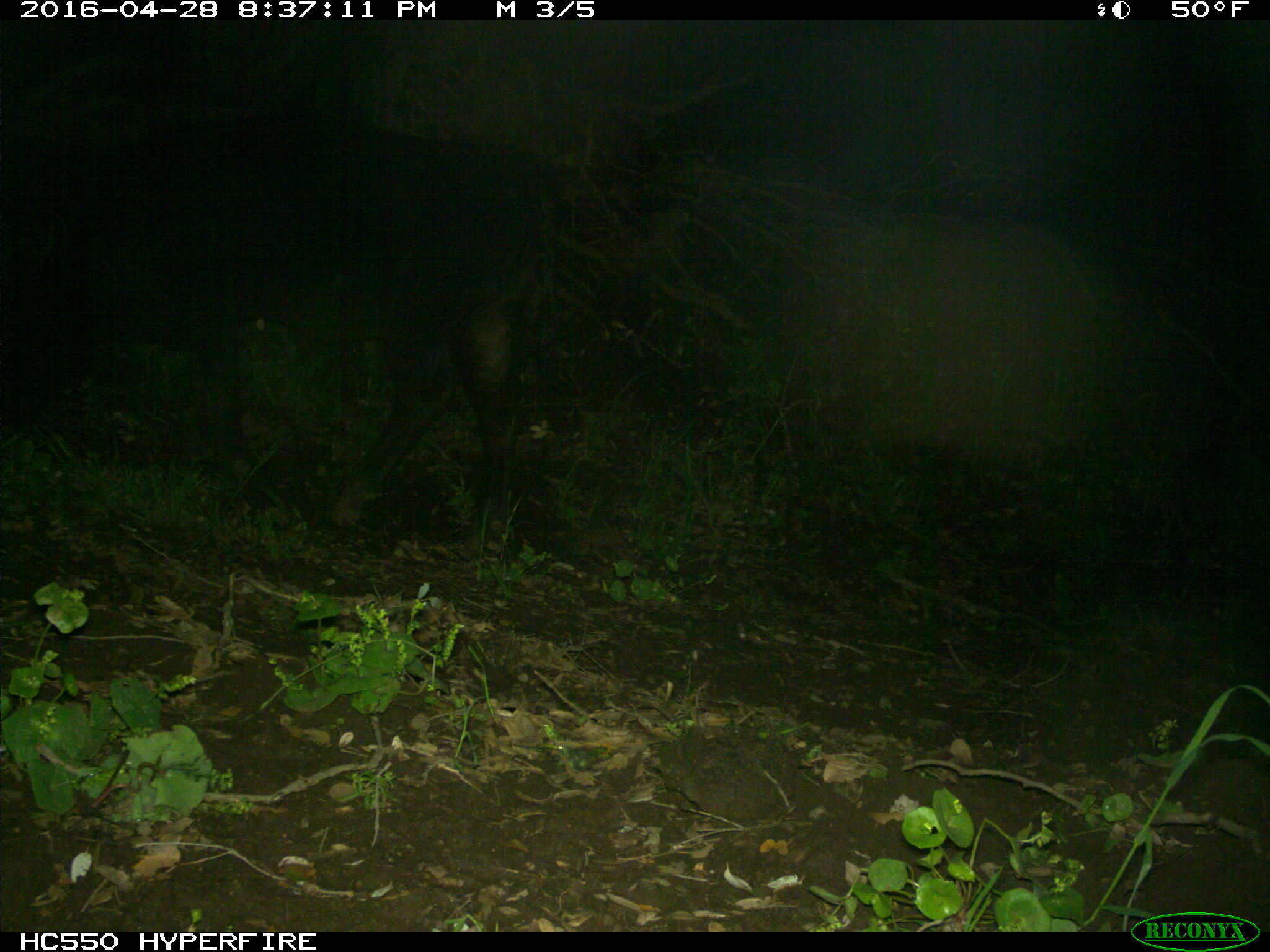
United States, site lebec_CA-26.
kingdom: Animalia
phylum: Chordata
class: Mammalia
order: Artiodactyla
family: Bovidae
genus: Bos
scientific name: Bos taurus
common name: domestic cow